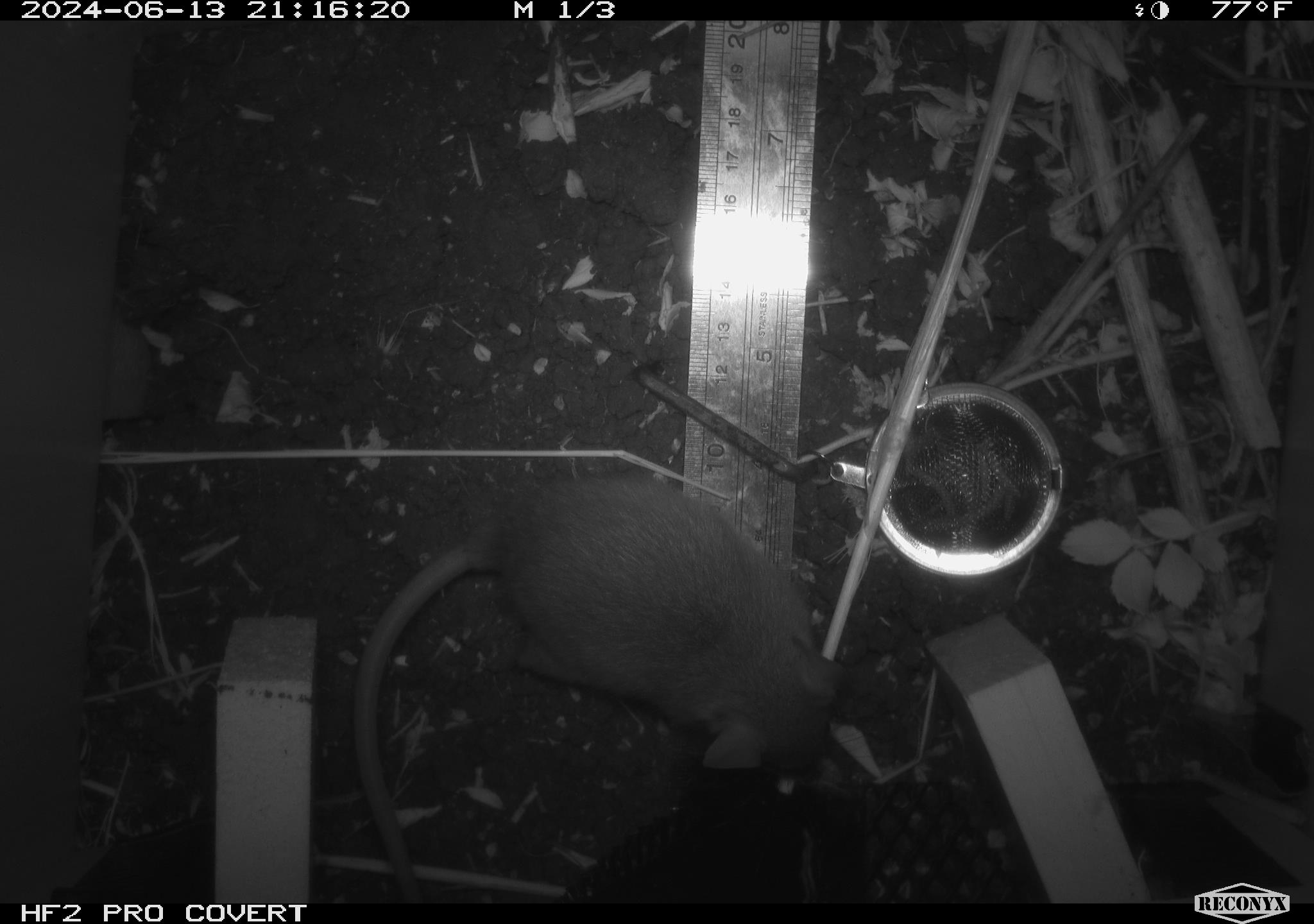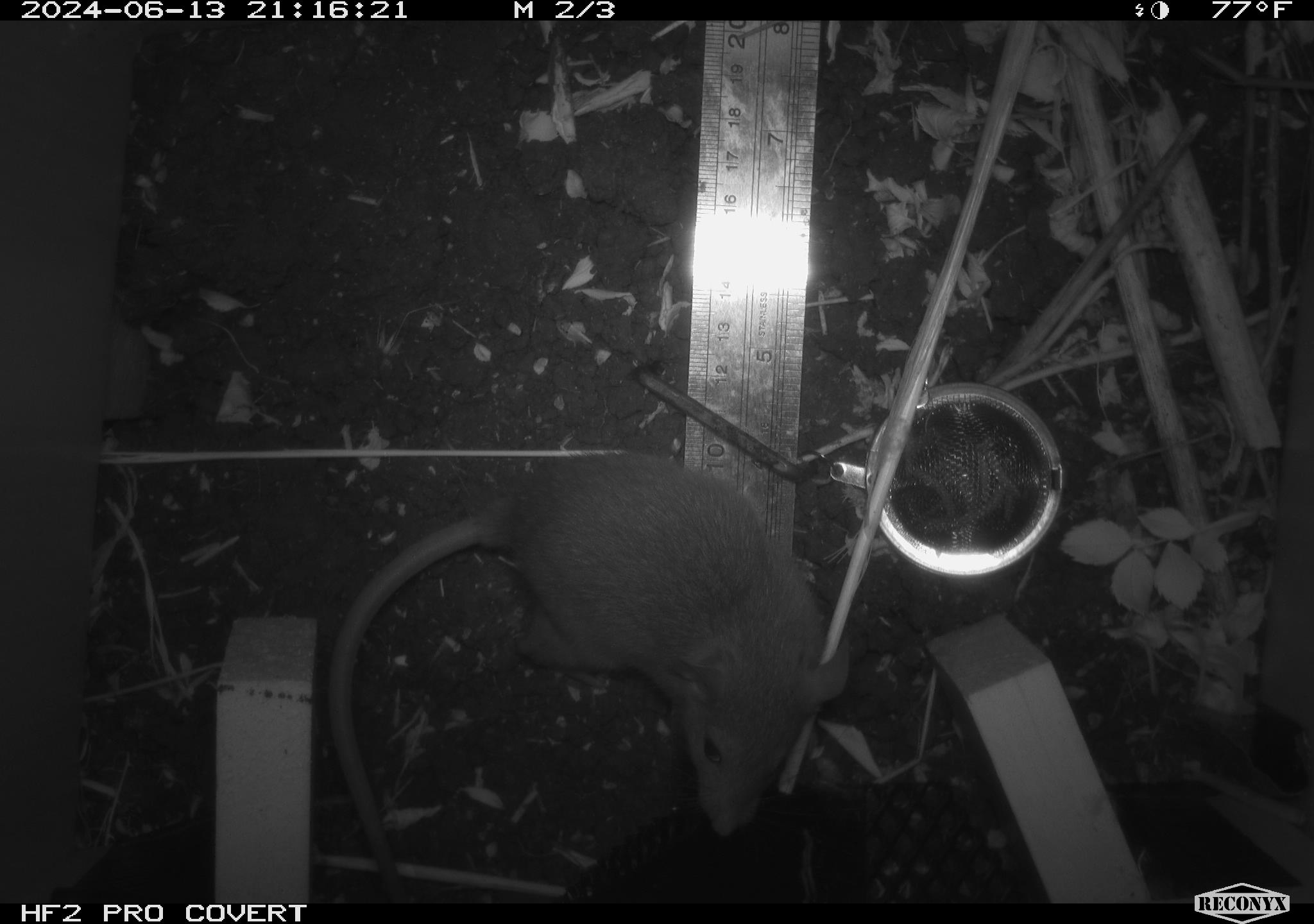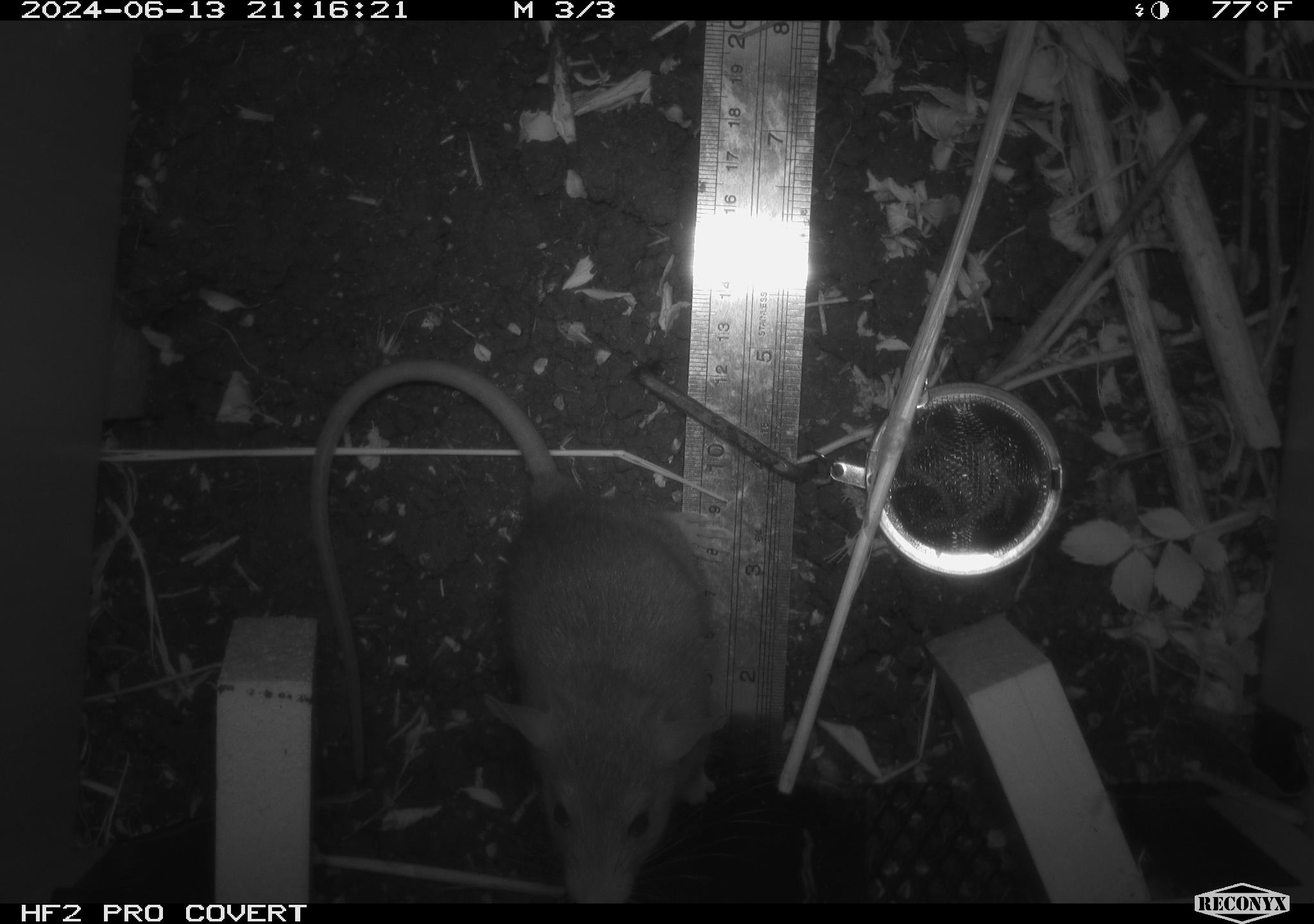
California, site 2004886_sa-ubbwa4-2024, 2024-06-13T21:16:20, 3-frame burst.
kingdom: Animalia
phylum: Chordata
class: Mammalia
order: Rodentia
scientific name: Rodentia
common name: woodrat or rat or mouse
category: woodrat or rat or mouse species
Woodrat or rat or mouse species (woodrat or rat or mouse) (Rodentia).